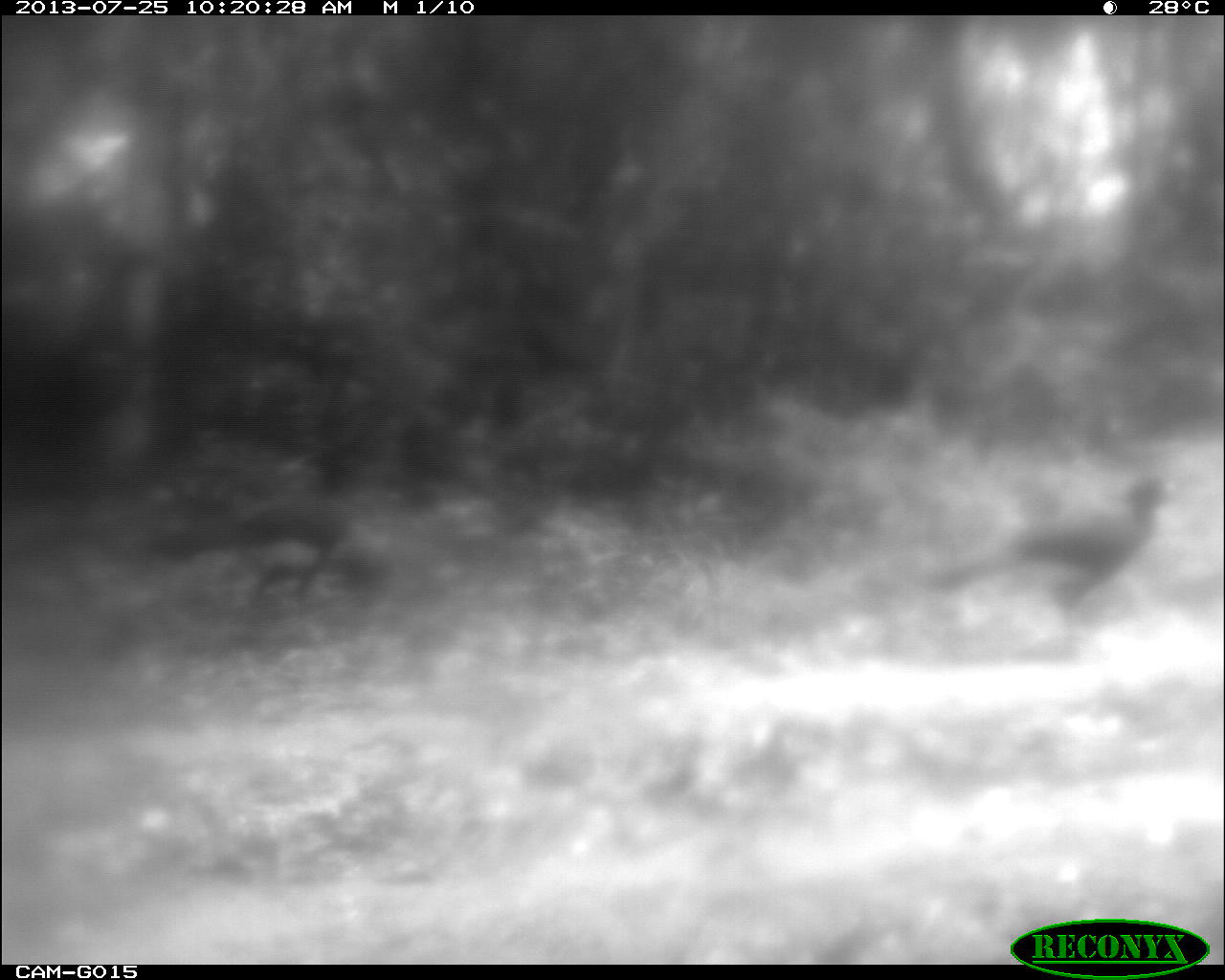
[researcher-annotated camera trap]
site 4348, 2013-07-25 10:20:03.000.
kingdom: Animalia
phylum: Chordata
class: Aves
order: Galliformes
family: Cracidae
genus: Crax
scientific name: Crax rubra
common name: great curassow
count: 1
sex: male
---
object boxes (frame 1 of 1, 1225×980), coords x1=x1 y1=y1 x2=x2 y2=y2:
crax rubra: x1=921 y1=474 x2=1174 y2=627